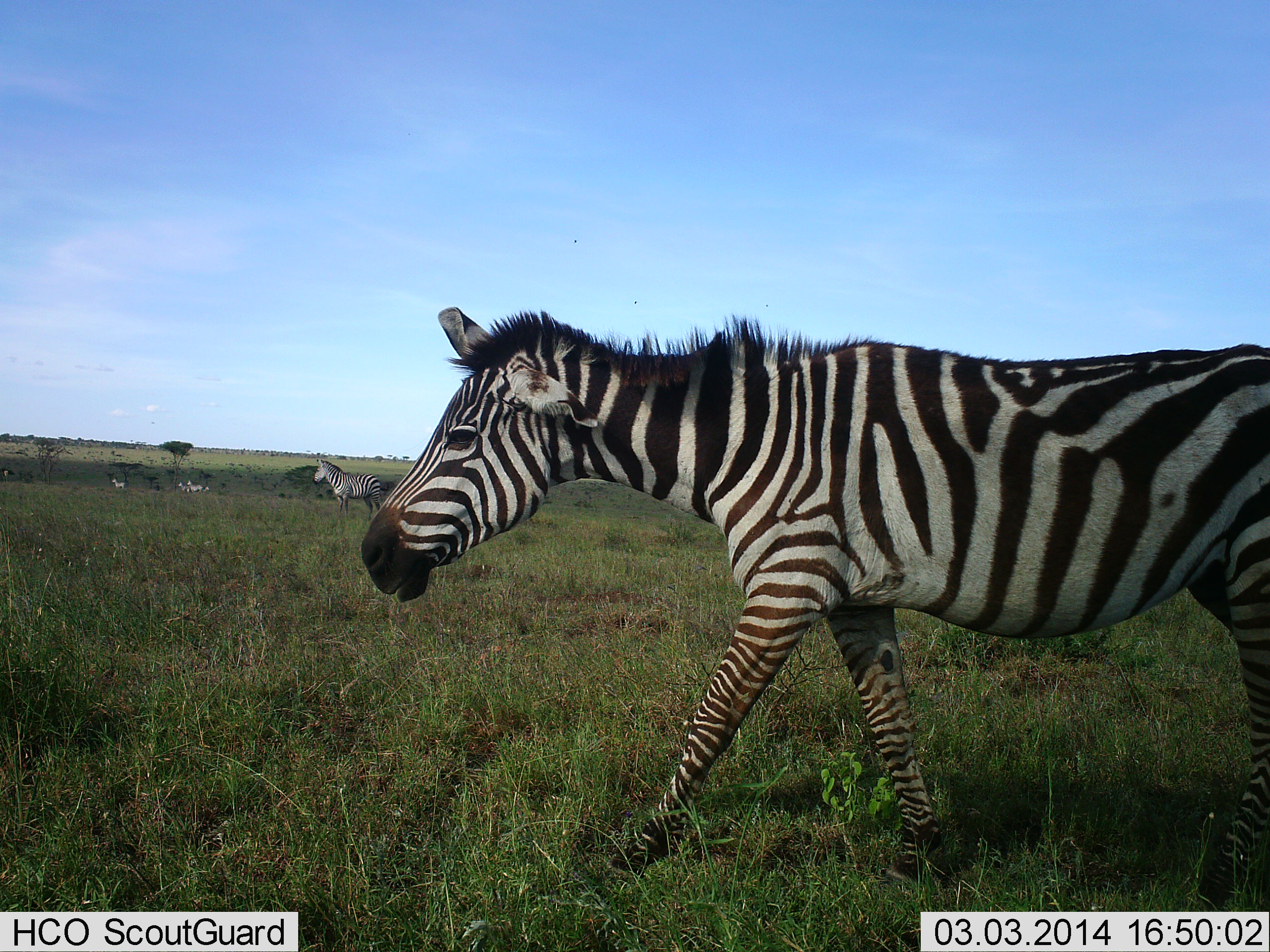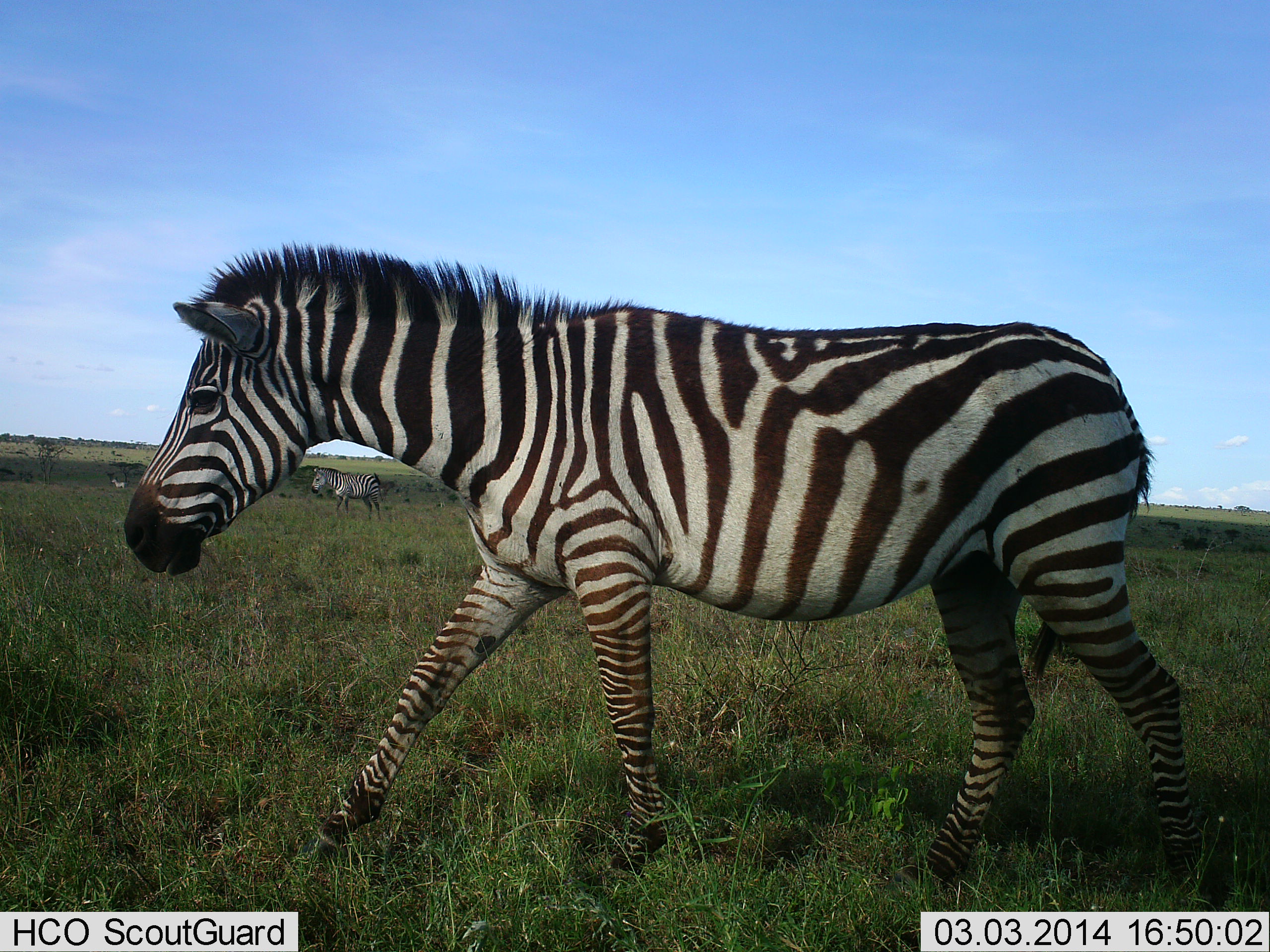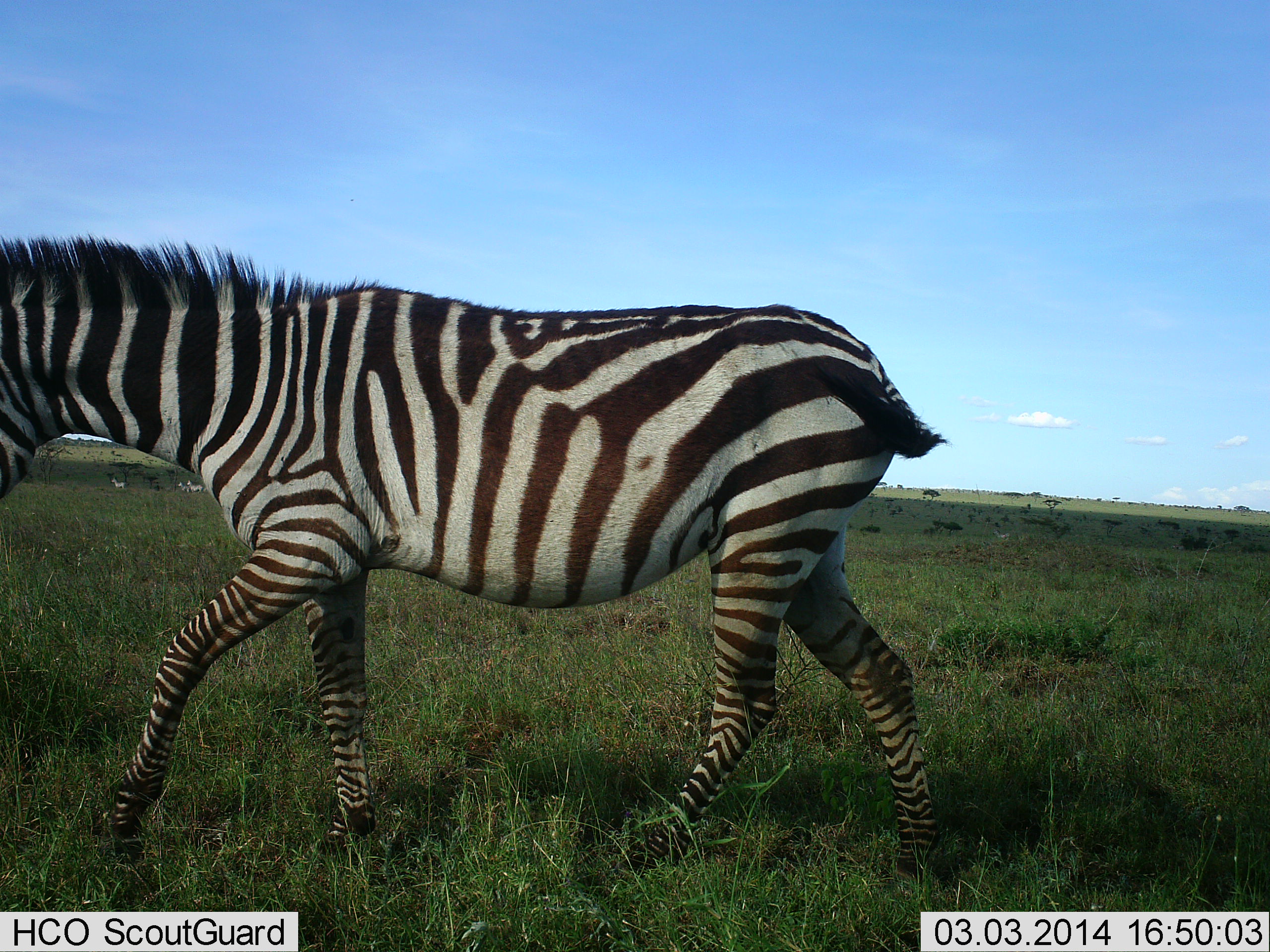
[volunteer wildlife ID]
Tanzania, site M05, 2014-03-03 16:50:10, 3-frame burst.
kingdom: Animalia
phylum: Chordata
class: Mammalia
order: Perissodactyla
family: Equidae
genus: Equus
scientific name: Equus quagga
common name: plains zebra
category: zebra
Zebra (plains zebra) (Equus quagga), count 4. Behavior (volunteer vote fractions): standing 60%, resting 0%, moving 90%, interacting 0%. Young present (vote fraction): 0%. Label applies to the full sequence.